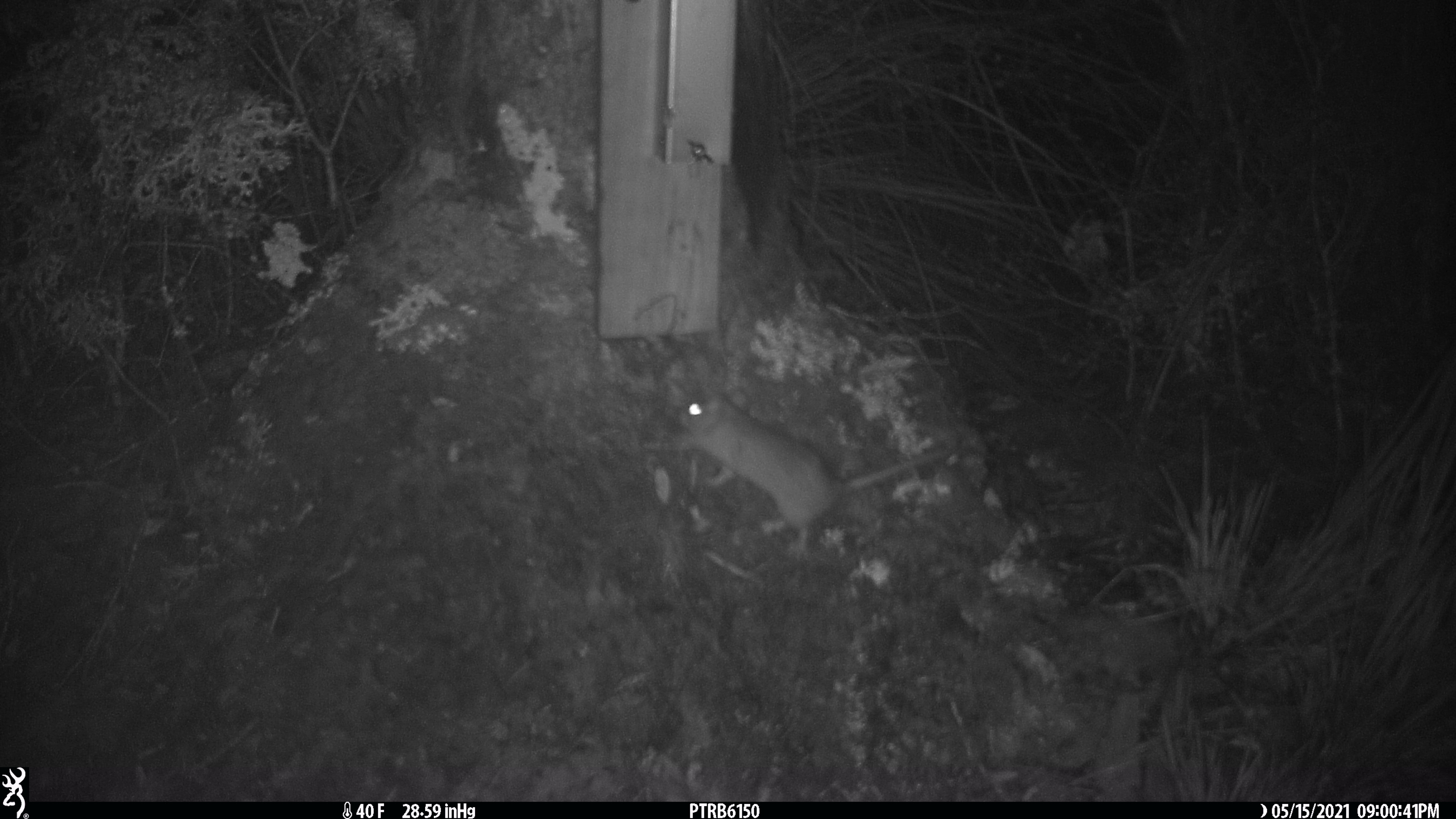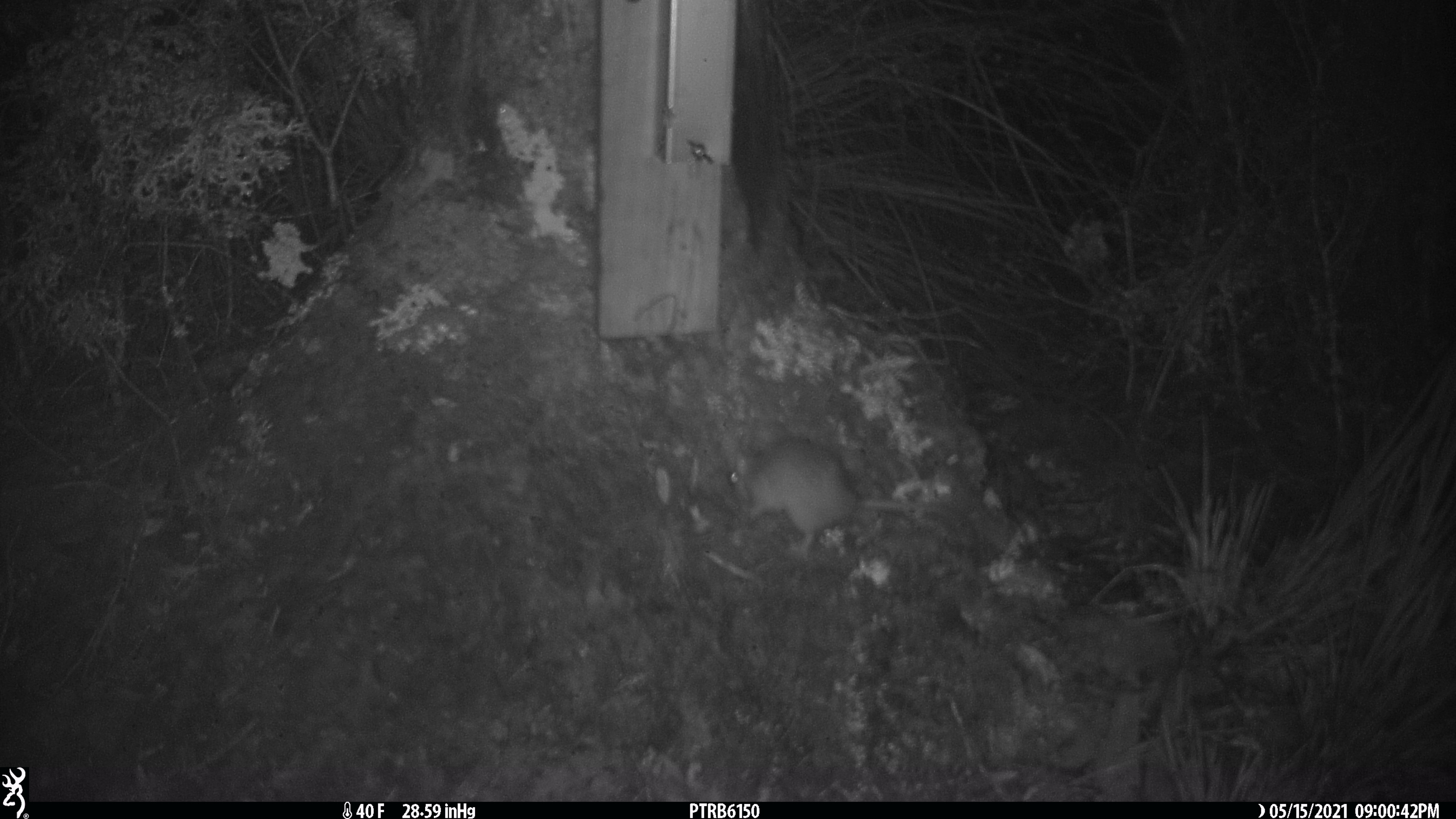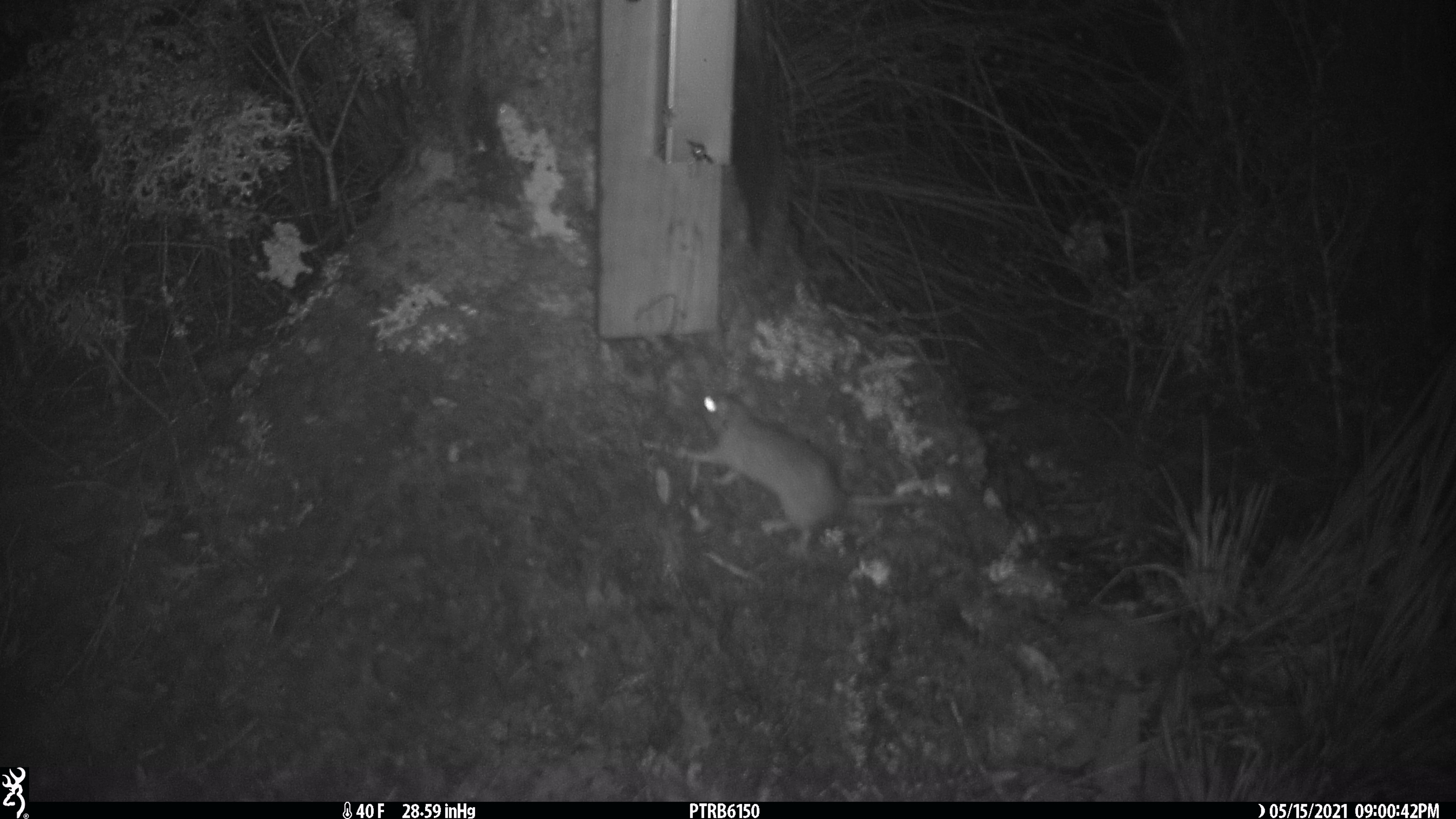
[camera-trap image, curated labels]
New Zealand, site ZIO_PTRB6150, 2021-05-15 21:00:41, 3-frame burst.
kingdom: Animalia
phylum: Chordata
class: Mammalia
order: Rodentia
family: Muridae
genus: Rattus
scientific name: Rattus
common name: rat